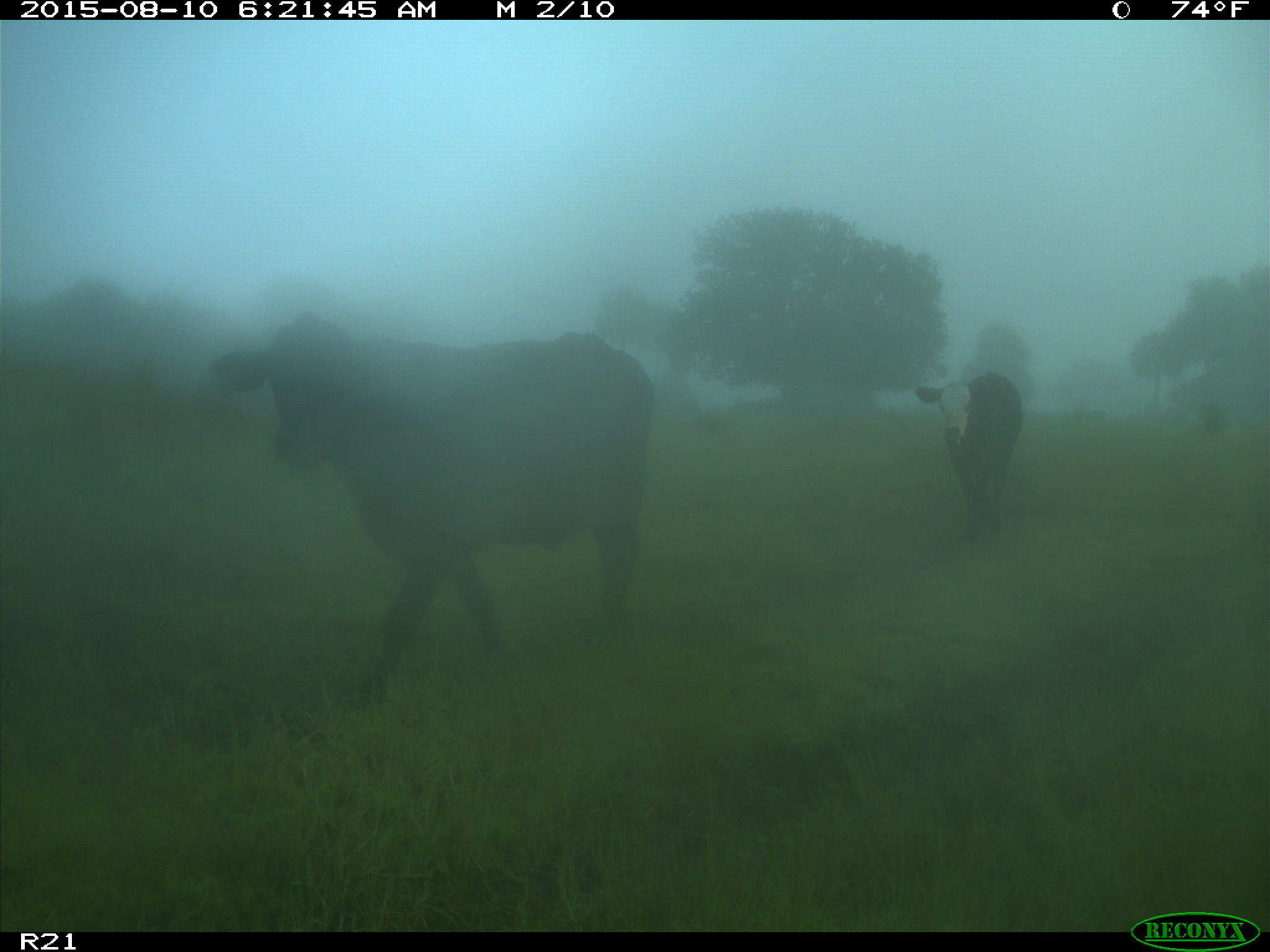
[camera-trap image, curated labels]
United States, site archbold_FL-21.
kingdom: Animalia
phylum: Chordata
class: Mammalia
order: Artiodactyla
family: Bovidae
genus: Bos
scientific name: Bos taurus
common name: domestic cow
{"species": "Bos taurus (domestic cow)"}